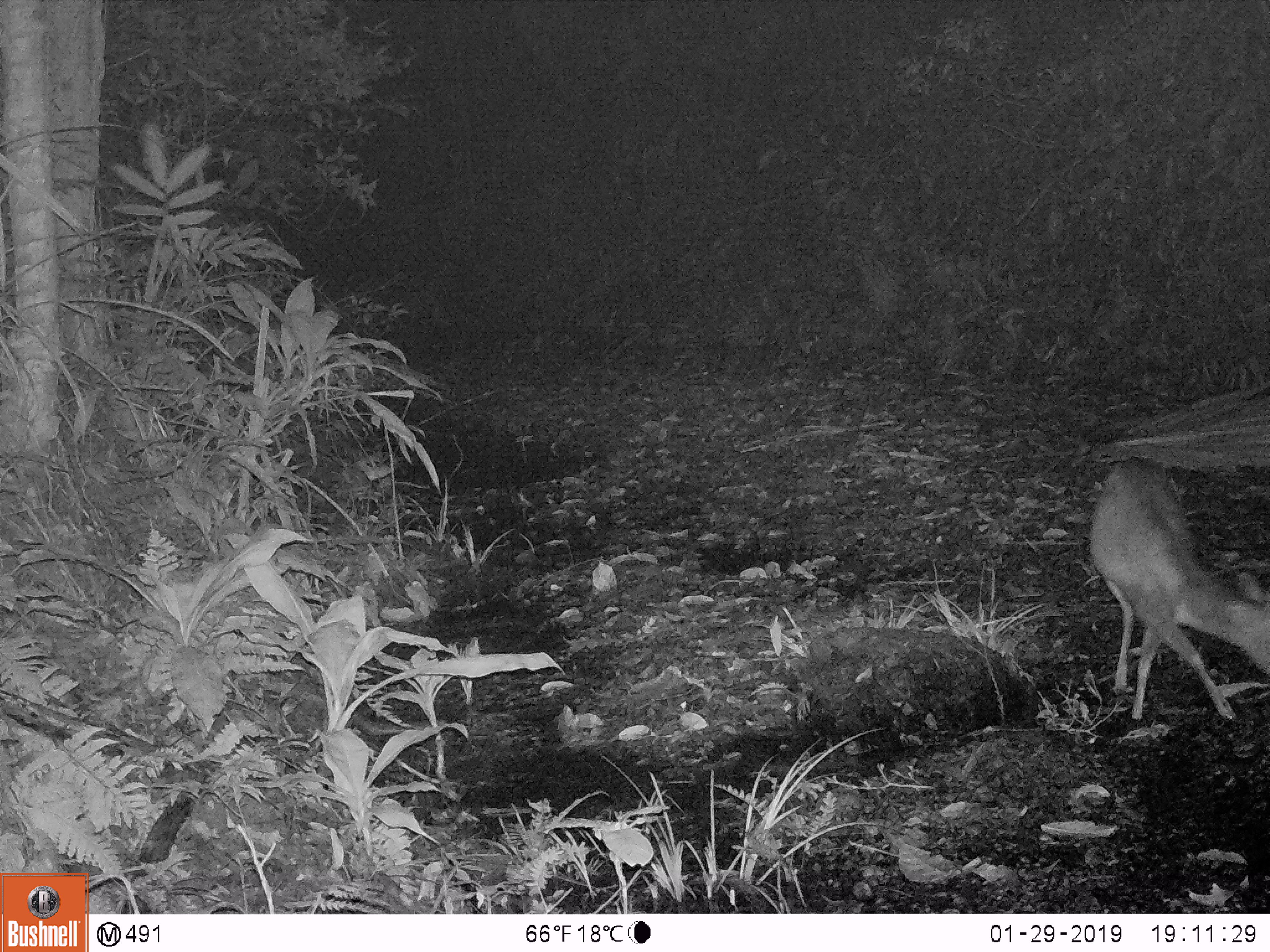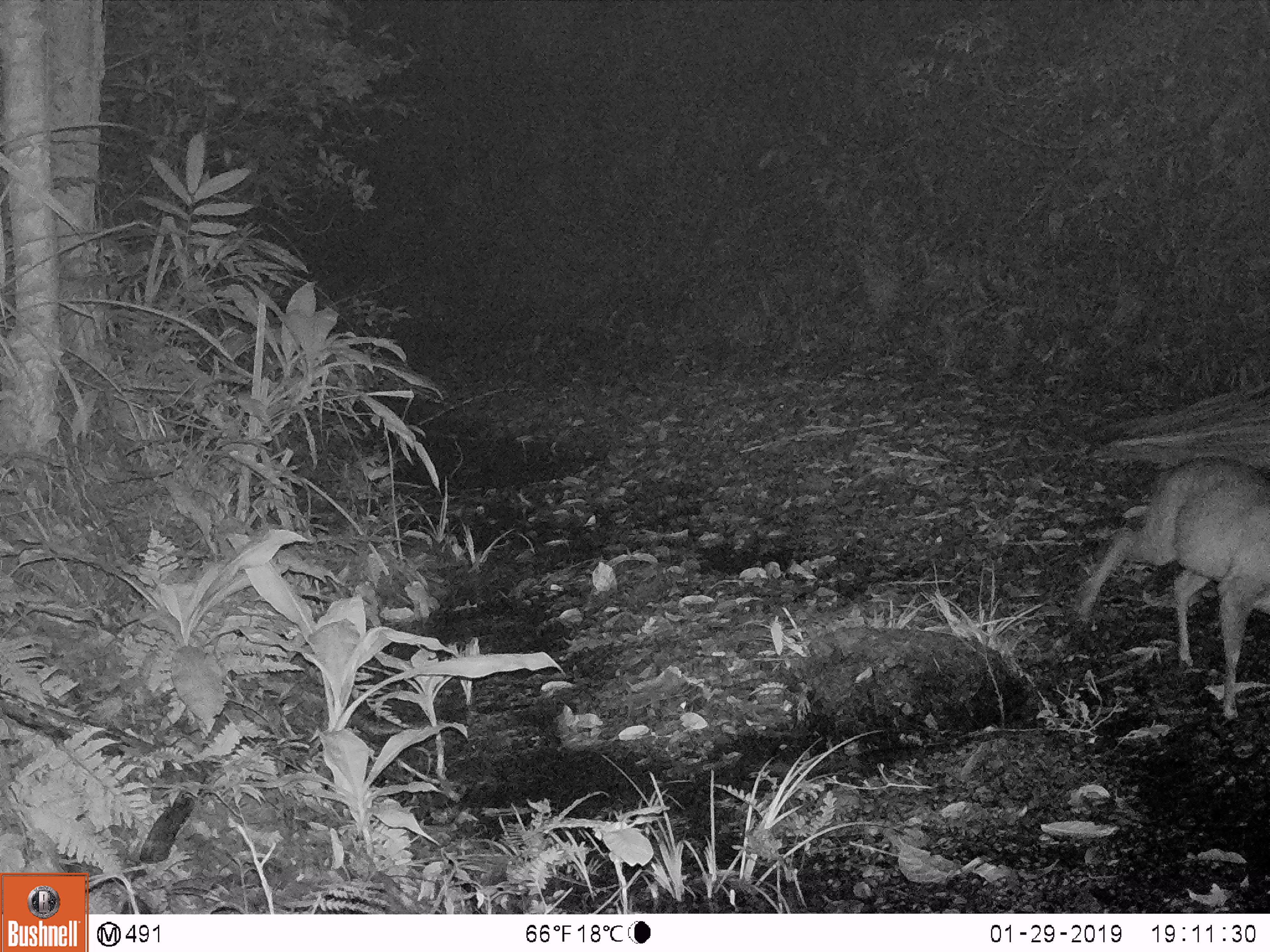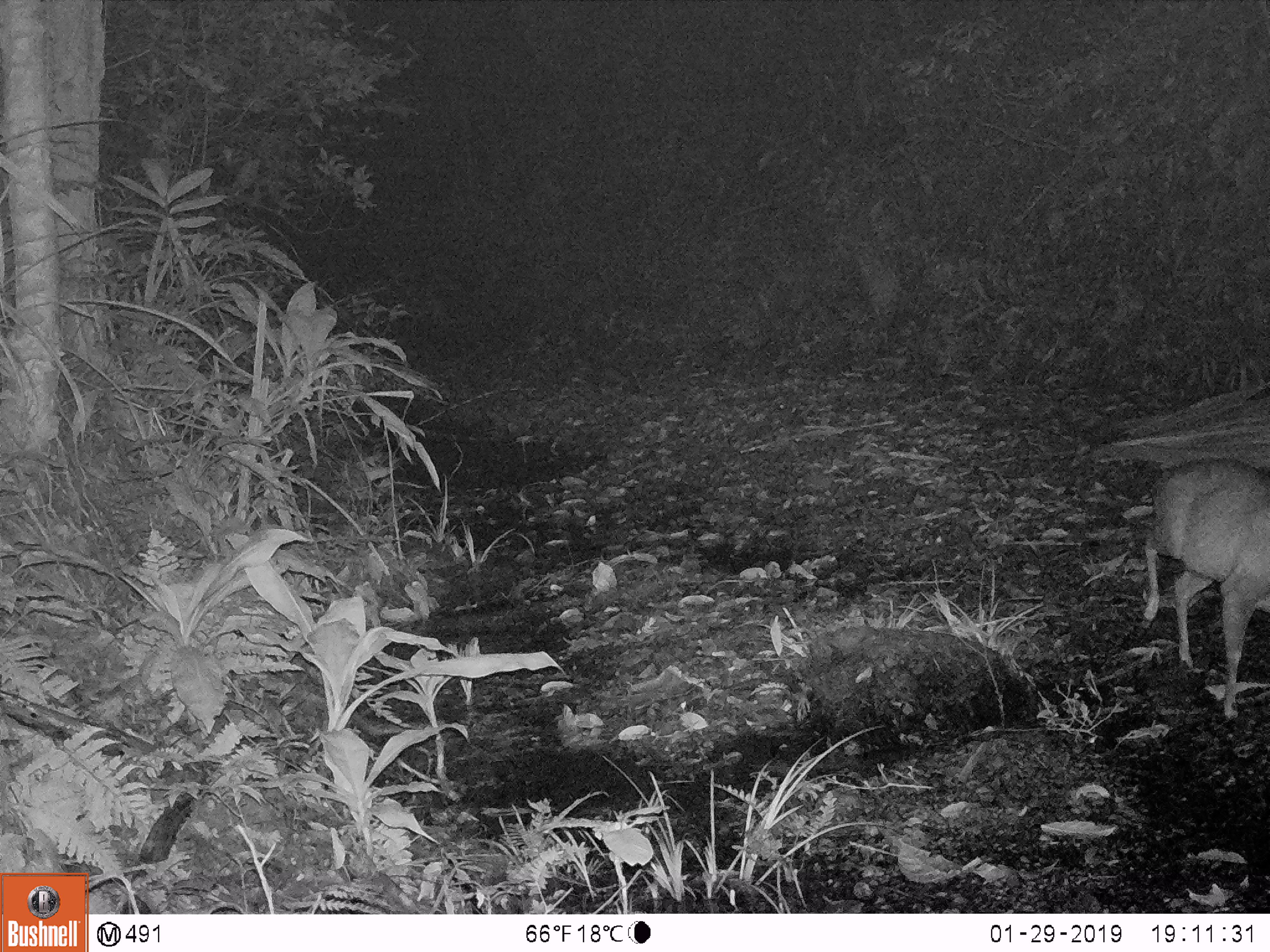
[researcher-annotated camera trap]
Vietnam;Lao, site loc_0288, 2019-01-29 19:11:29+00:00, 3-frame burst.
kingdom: Animalia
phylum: Chordata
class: Mammalia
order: Artiodactyla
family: Cervidae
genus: Muntiacus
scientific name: Muntiacus rooseveltorum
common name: roosevelt's muntjac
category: roosevelts muntjac group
Roosevelts muntjac group (roosevelt's muntjac) (Muntiacus rooseveltorum). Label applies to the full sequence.